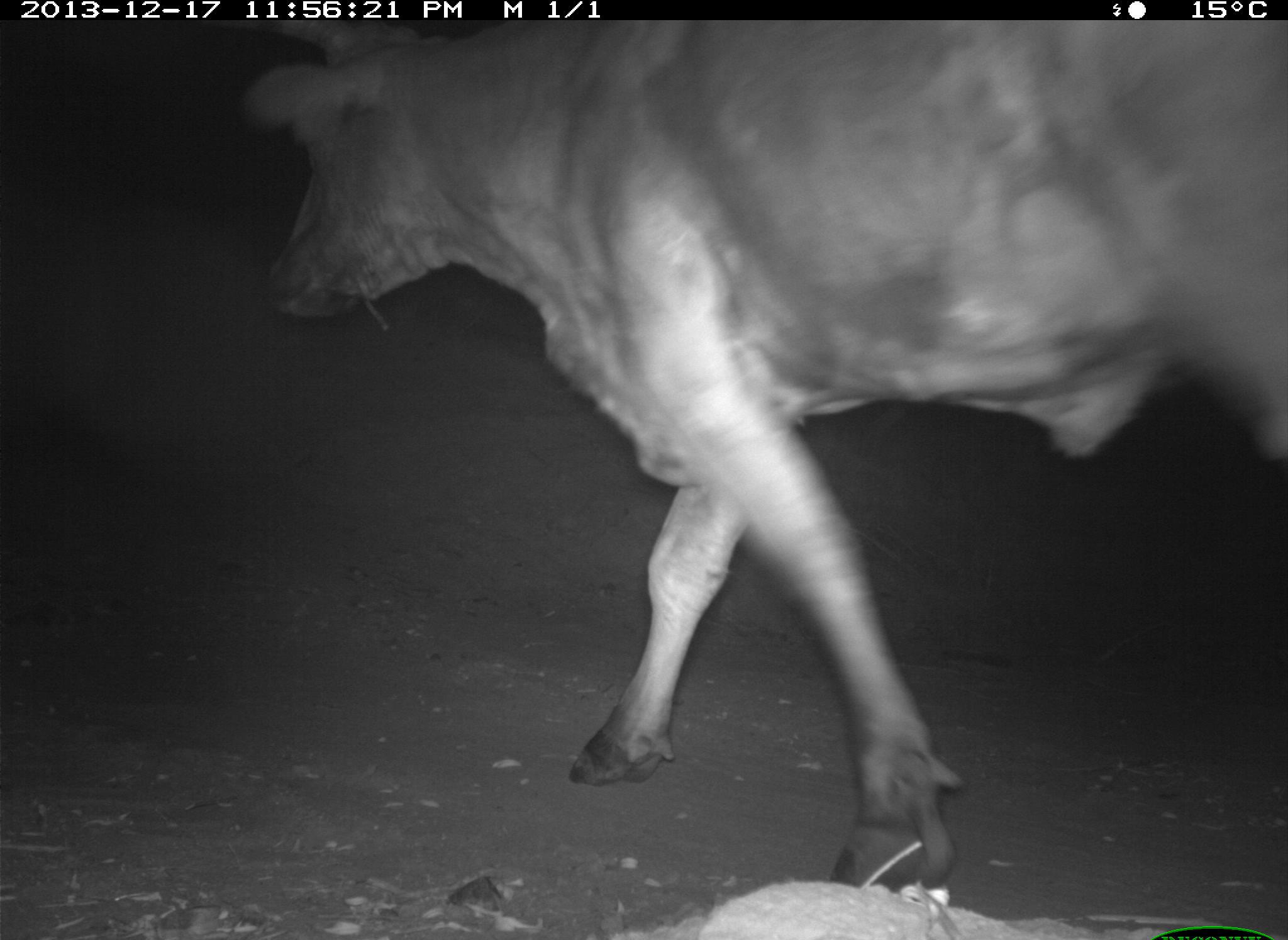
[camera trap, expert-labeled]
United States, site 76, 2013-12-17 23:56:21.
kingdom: Animalia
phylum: Chordata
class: Mammalia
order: Artiodactyla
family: Bovidae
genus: Bos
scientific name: Bos taurus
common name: cow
Cow (Bos taurus).